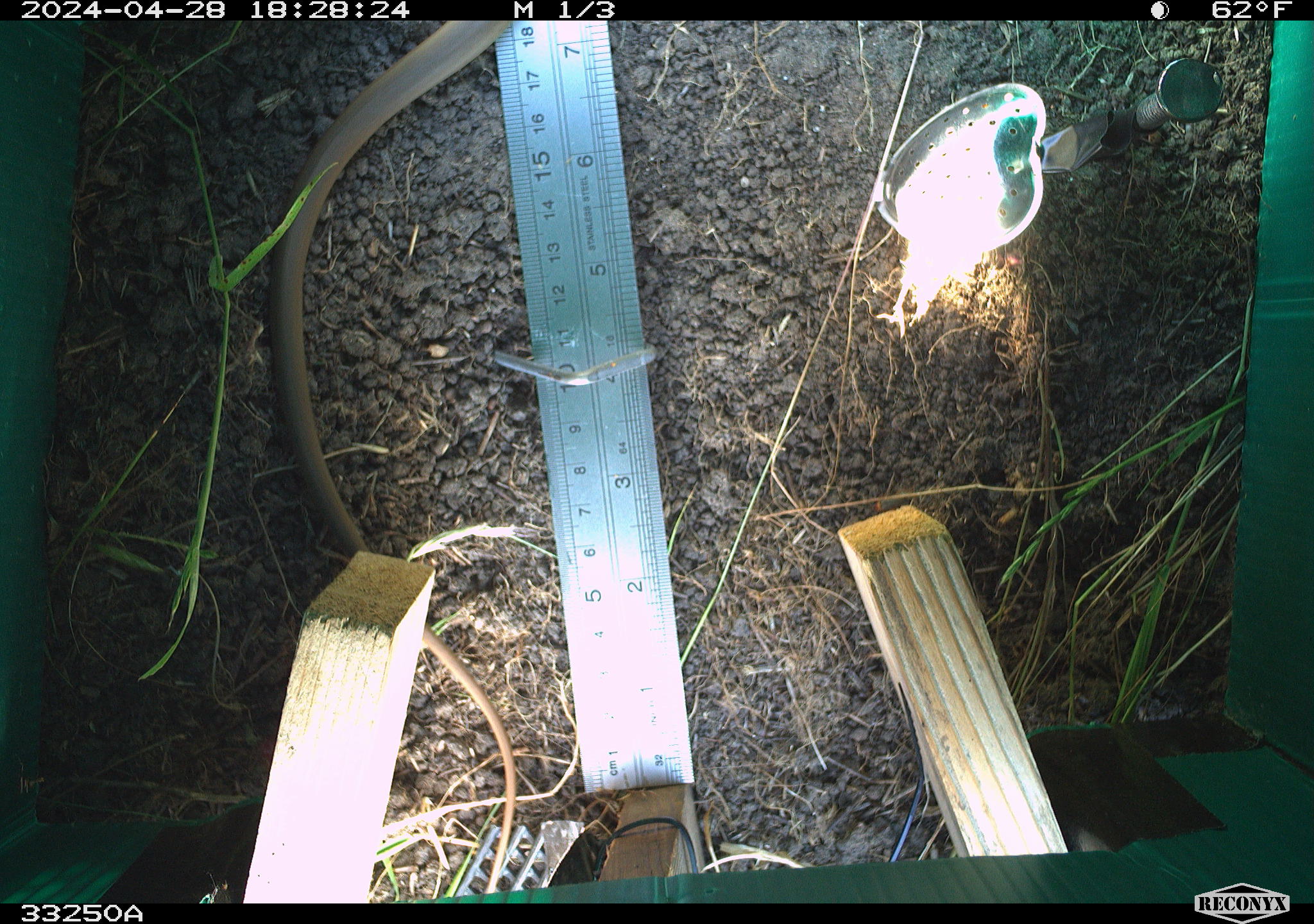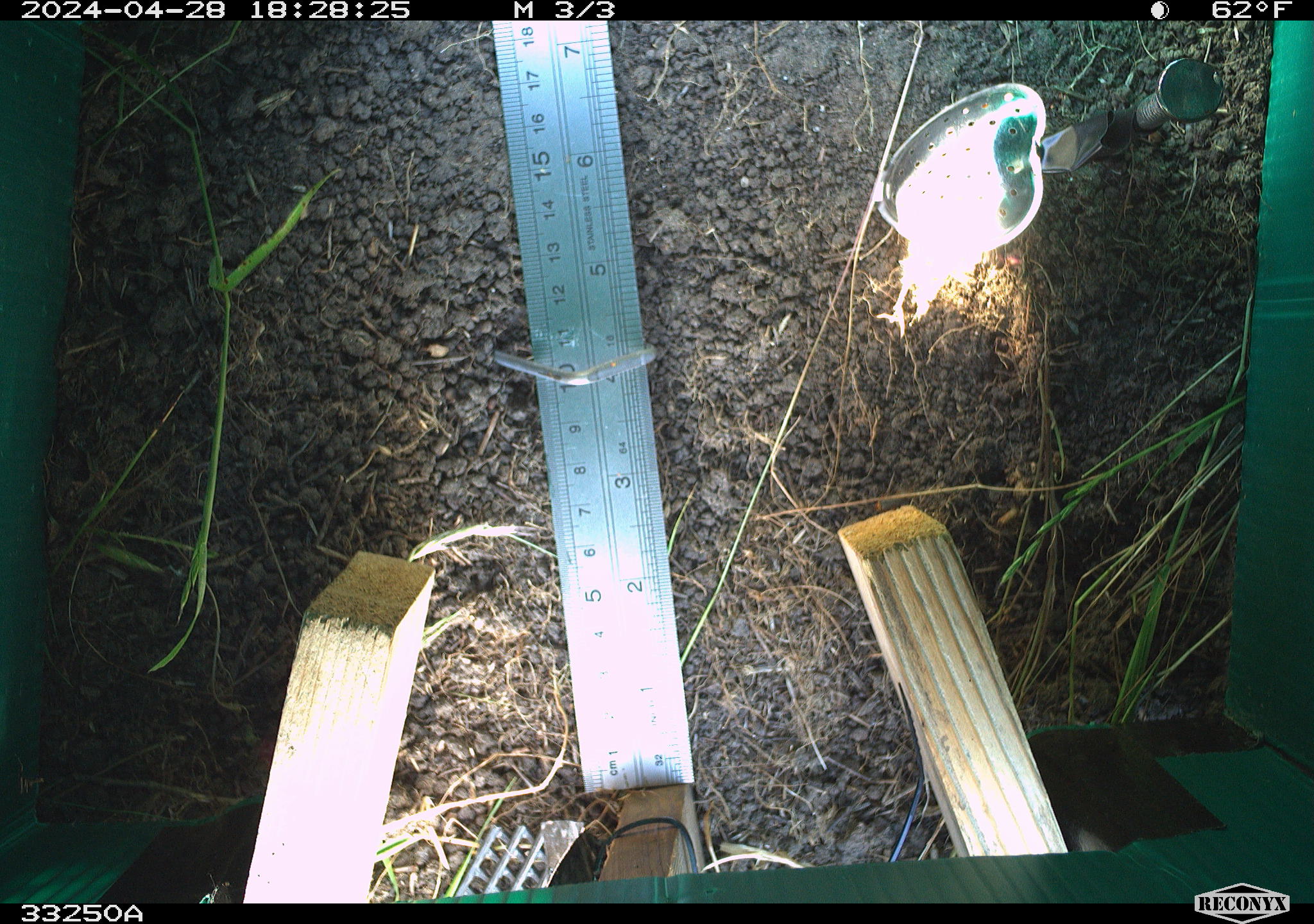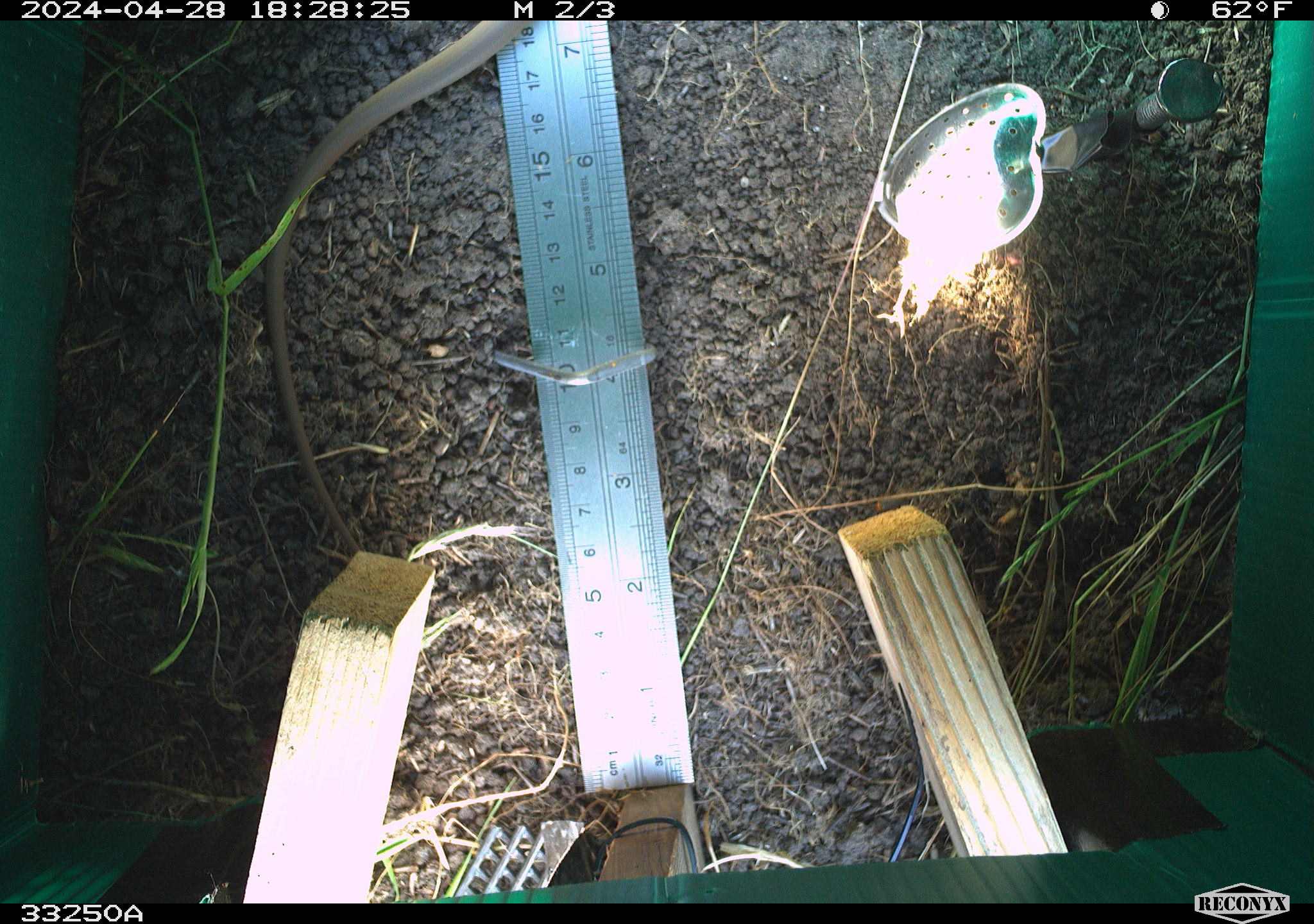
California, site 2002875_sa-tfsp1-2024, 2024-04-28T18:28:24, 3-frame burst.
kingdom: Animalia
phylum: Chordata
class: Reptilia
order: Squamata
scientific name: Squamata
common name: lizards and snakes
Lizards and snakes (Squamata).